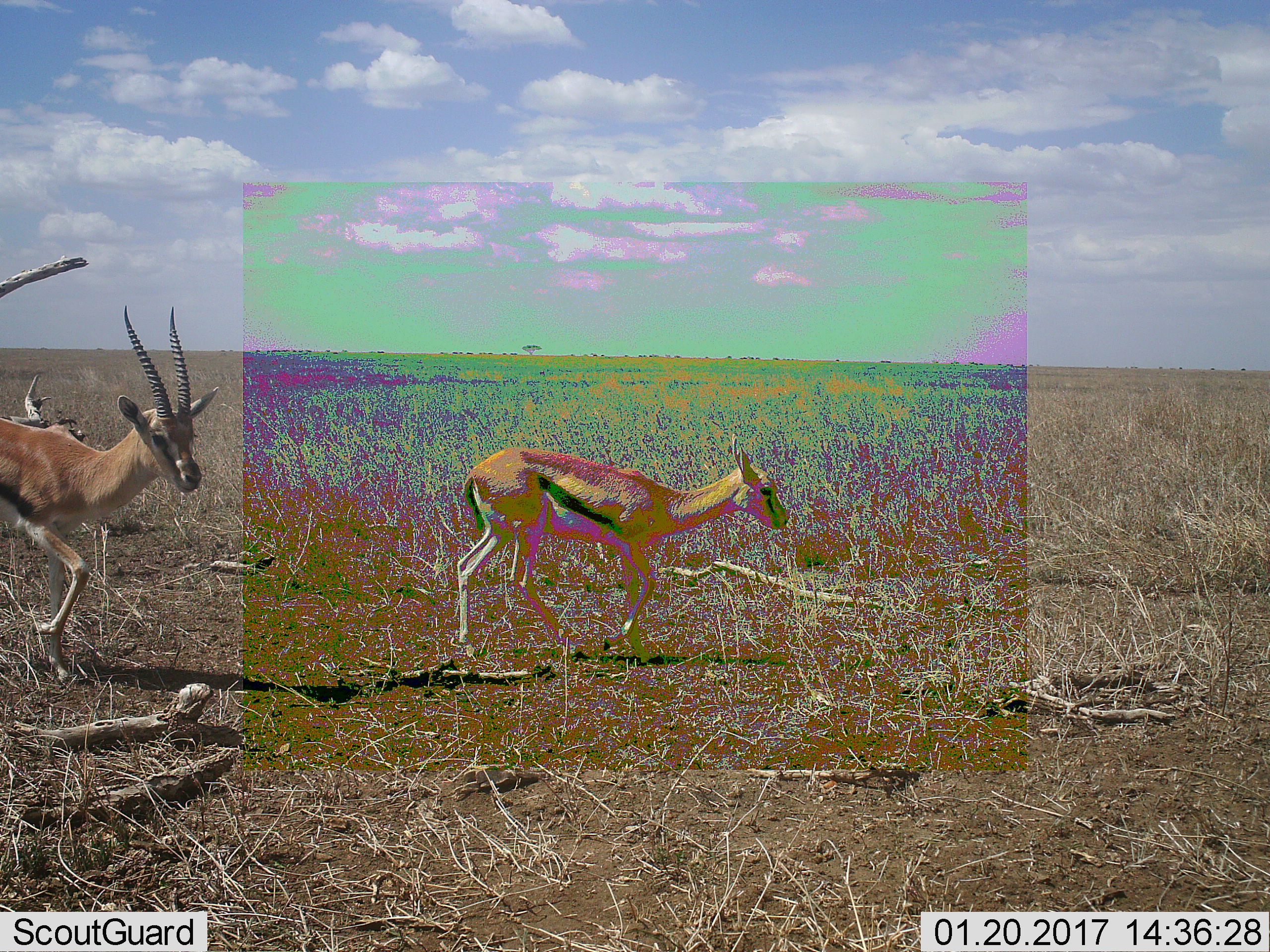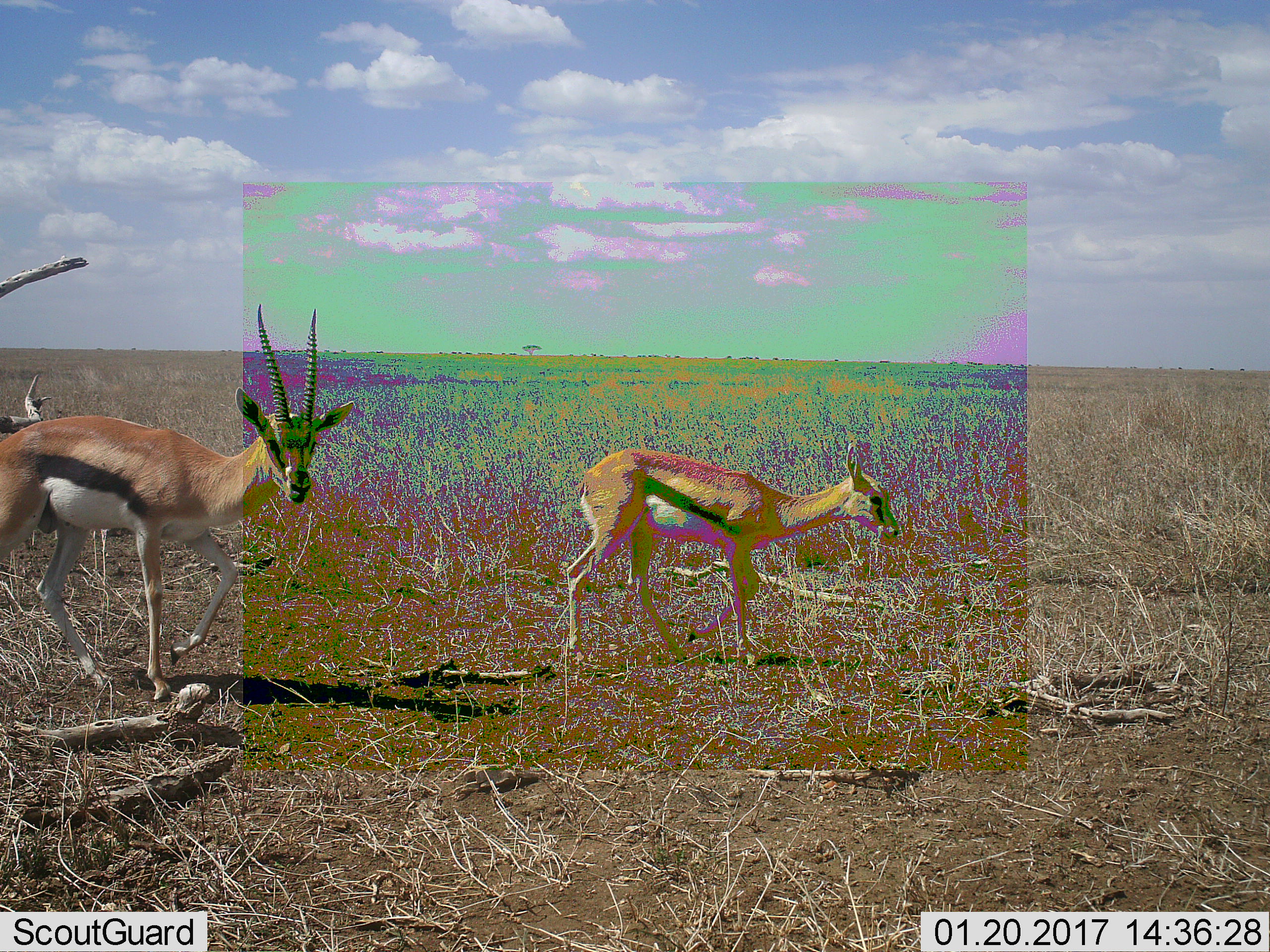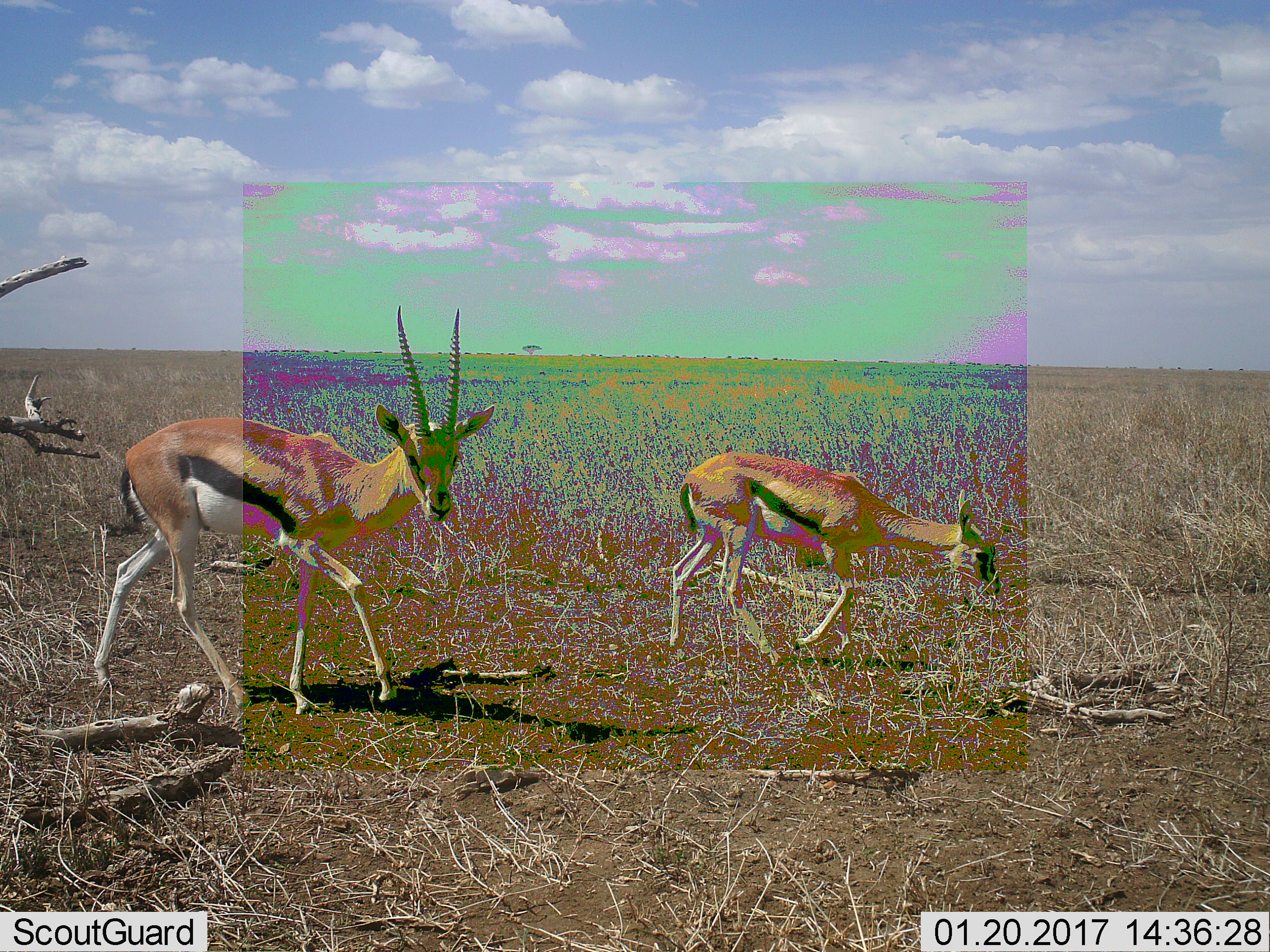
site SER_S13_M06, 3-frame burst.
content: unidentified animal